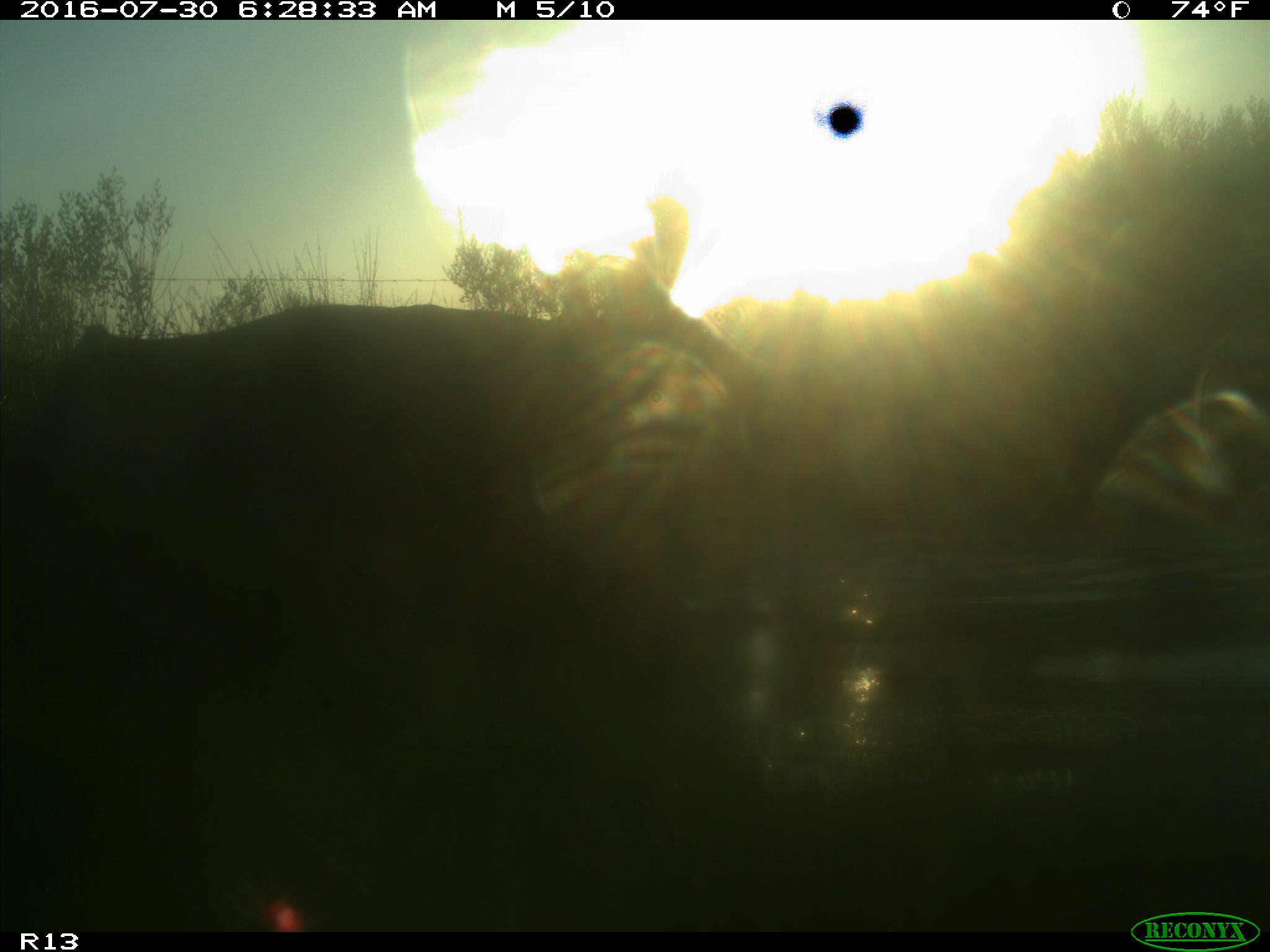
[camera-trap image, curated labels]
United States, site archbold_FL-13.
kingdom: Animalia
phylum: Chordata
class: Mammalia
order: Artiodactyla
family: Bovidae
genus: Bos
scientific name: Bos taurus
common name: domestic cow